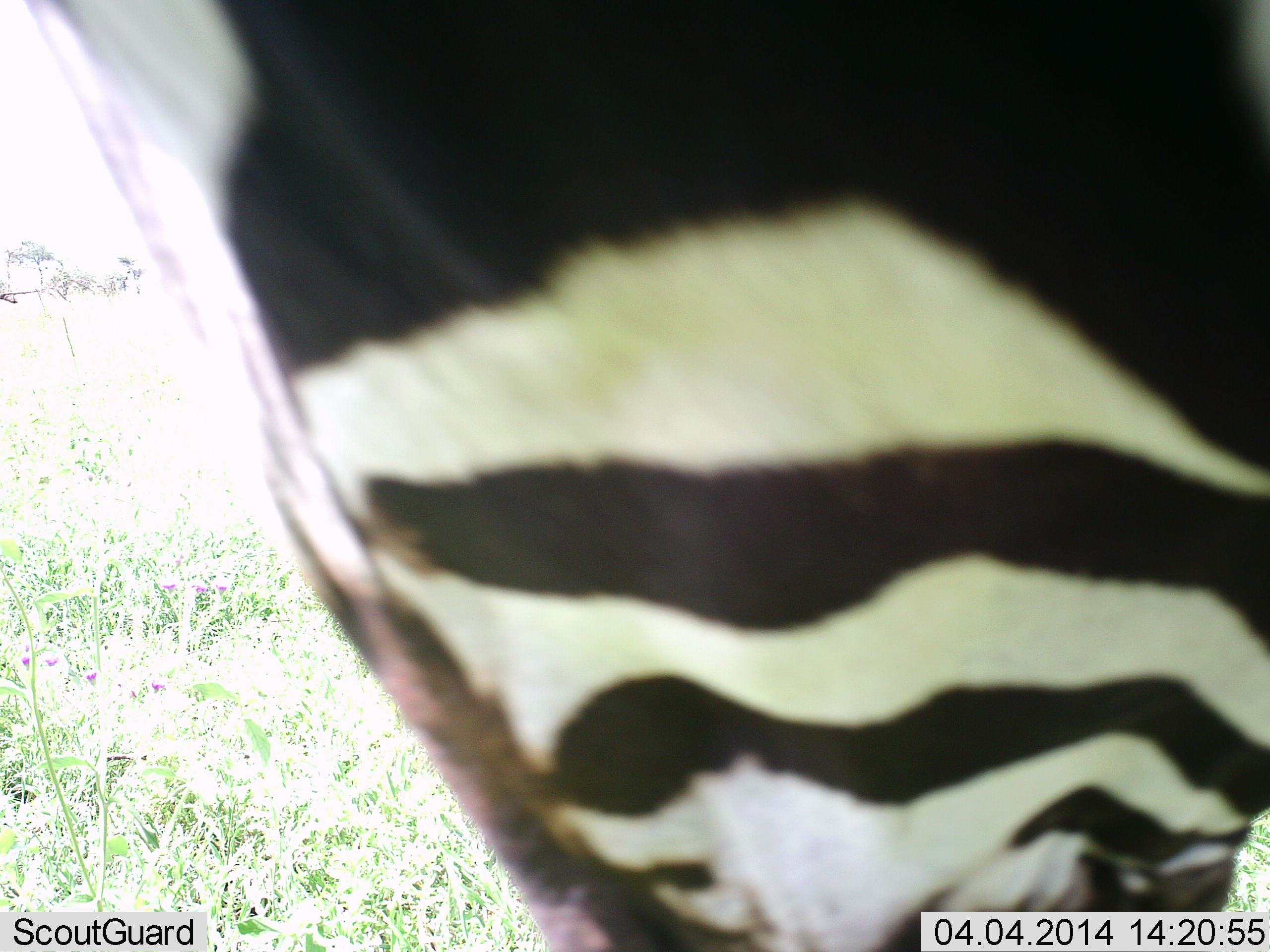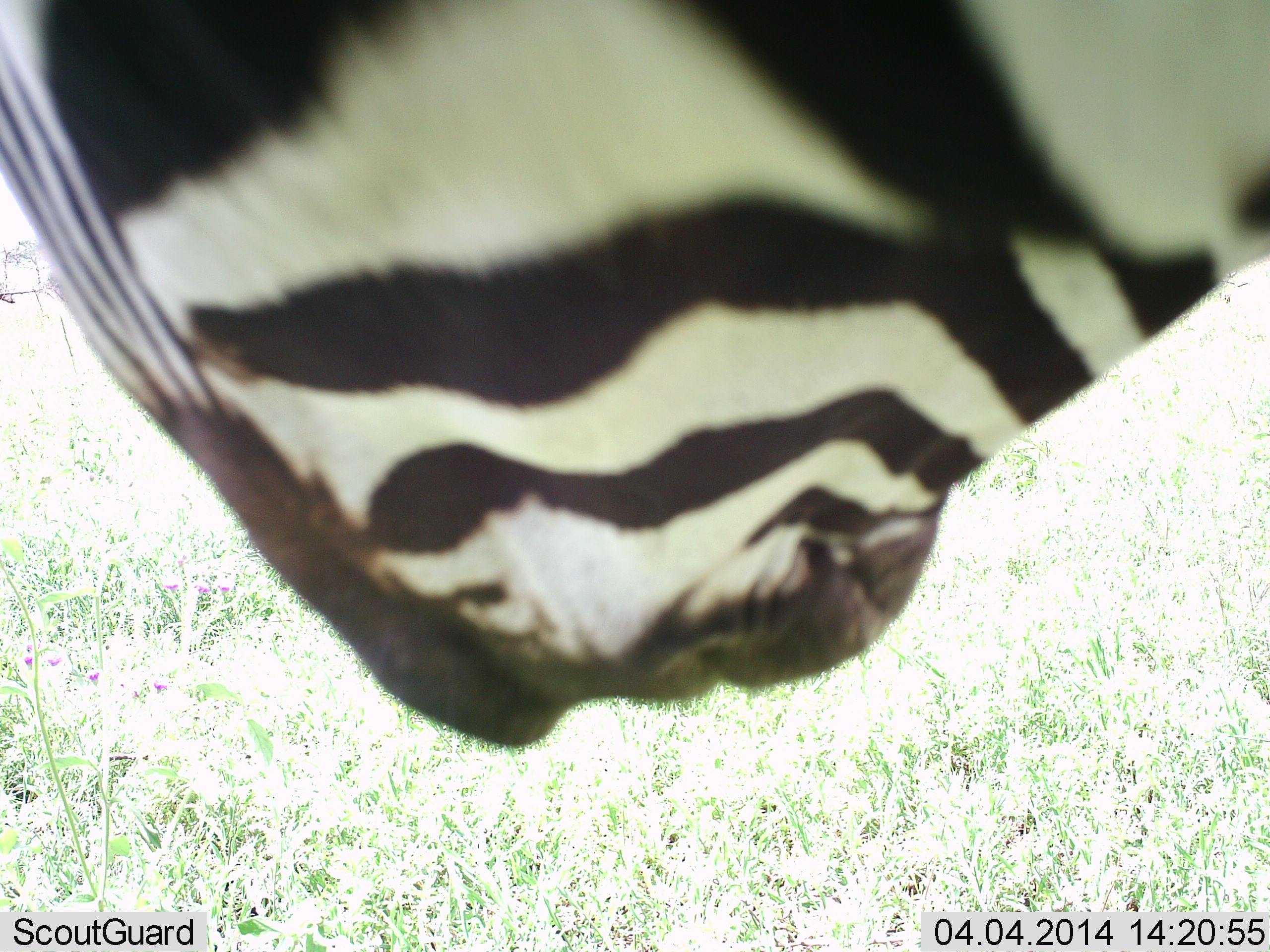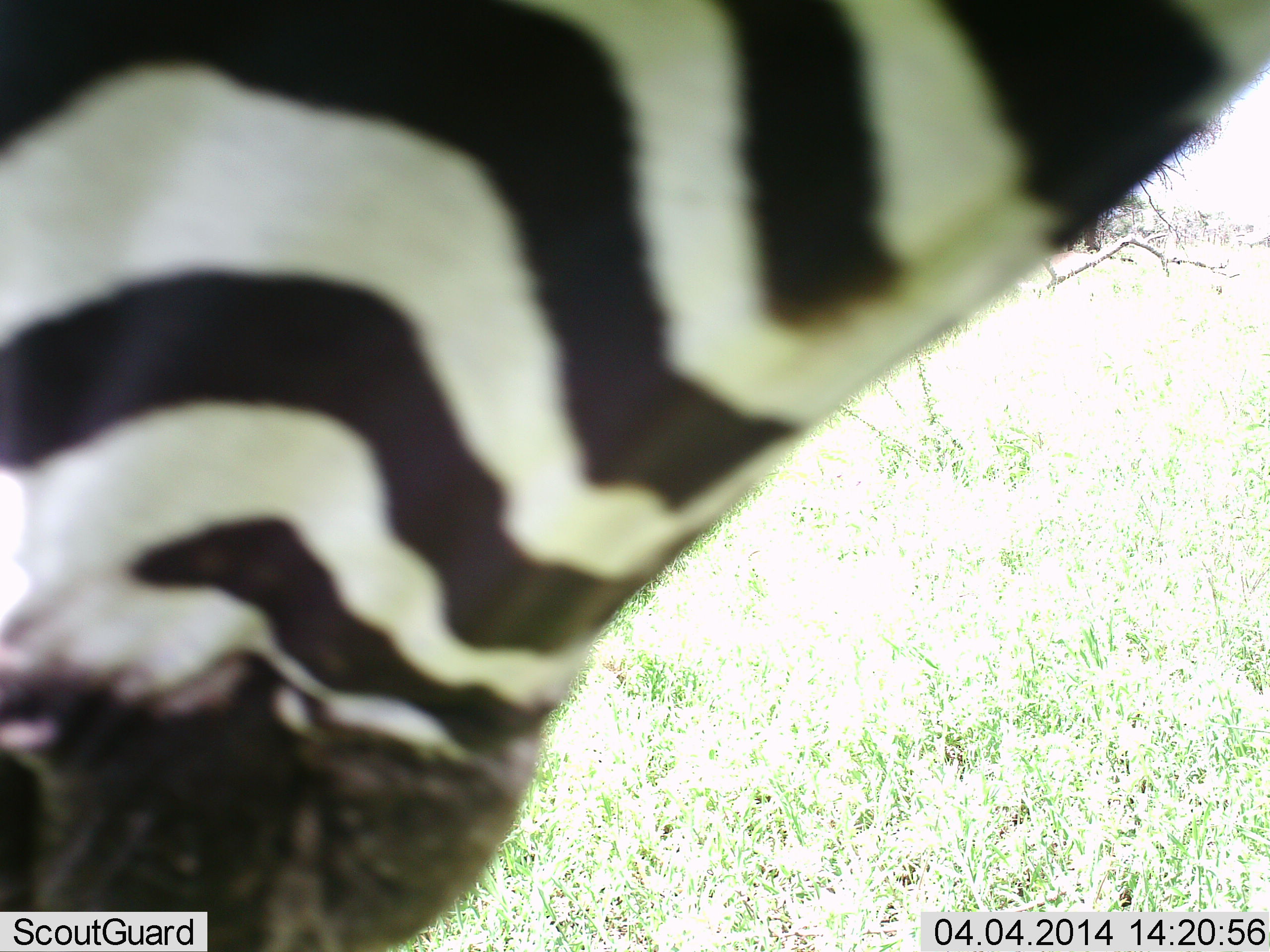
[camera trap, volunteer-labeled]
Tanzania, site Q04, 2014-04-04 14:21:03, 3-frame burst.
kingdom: Animalia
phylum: Chordata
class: Mammalia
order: Perissodactyla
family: Equidae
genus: Equus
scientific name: Equus quagga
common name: plains zebra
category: zebra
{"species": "zebra (plains zebra) (Equus quagga)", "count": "1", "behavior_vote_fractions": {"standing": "70%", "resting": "0%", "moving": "10%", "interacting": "10%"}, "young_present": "0%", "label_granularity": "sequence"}